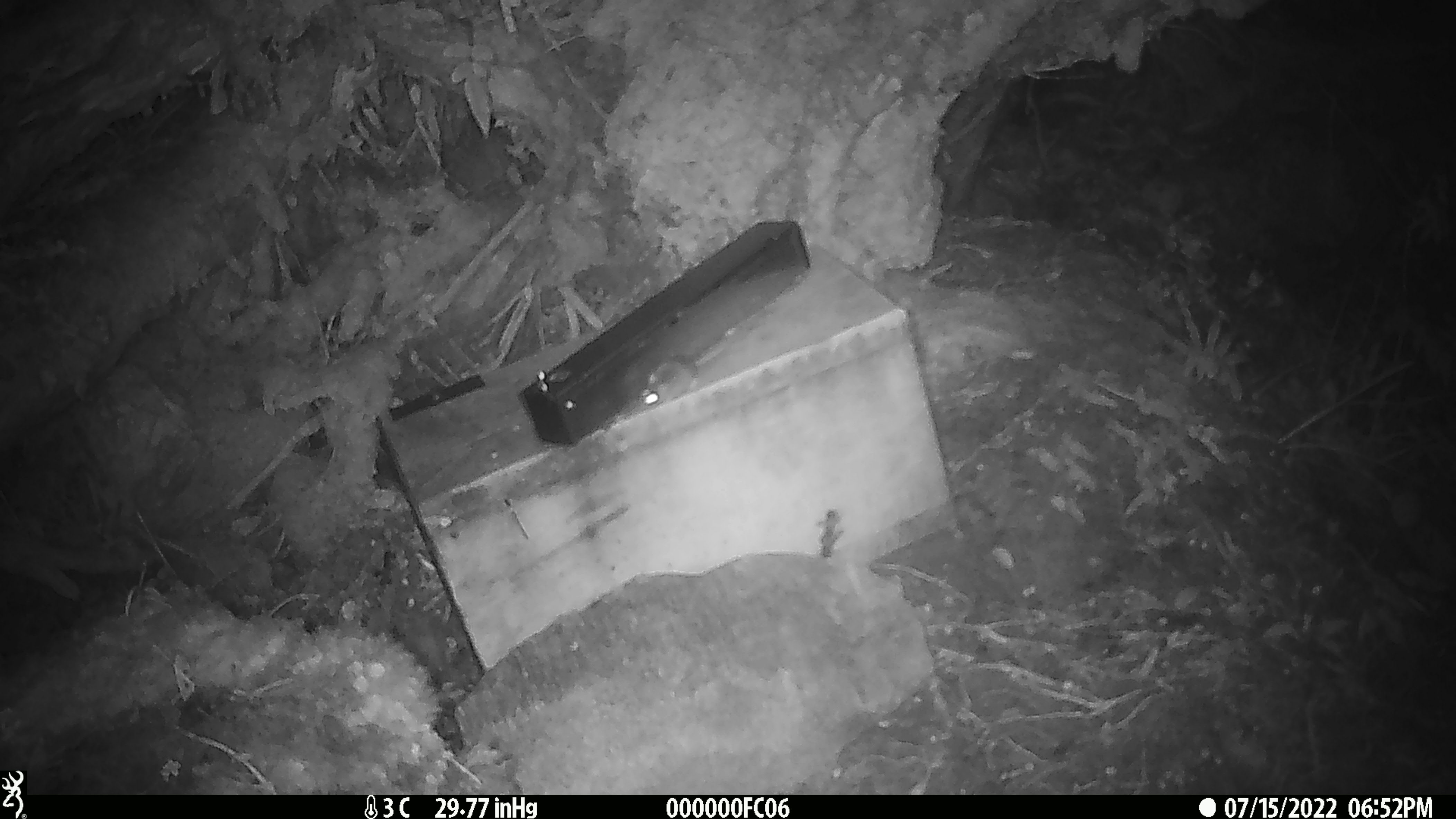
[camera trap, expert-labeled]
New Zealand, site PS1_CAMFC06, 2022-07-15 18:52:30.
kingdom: Animalia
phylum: Chordata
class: Mammalia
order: Rodentia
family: Muridae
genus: Mus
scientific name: Mus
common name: mouse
Mouse (Mus).